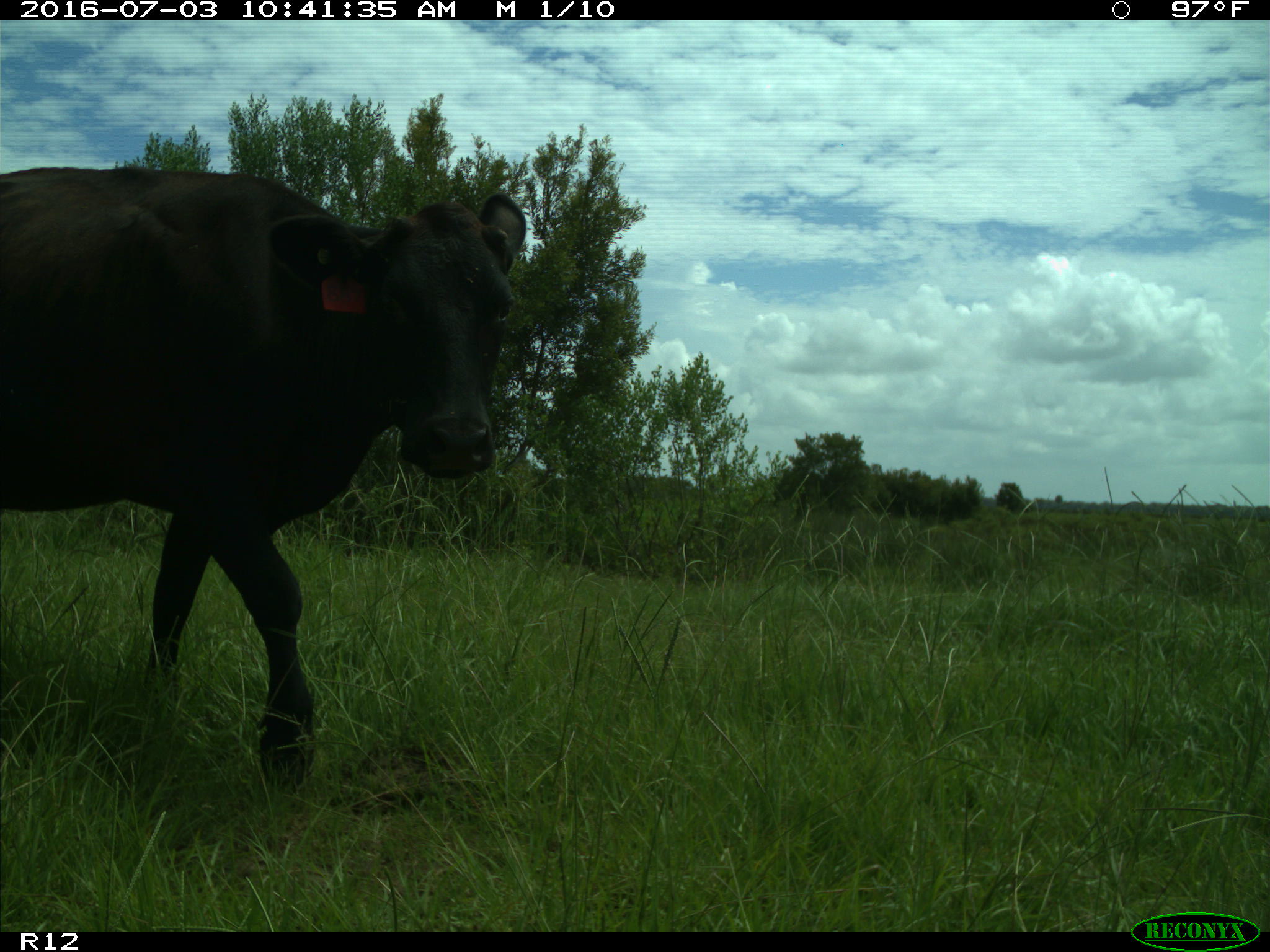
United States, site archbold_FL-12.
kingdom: Animalia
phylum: Chordata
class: Mammalia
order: Artiodactyla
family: Bovidae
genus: Bos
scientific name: Bos taurus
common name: domestic cow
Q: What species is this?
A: Bos taurus (domestic cow).